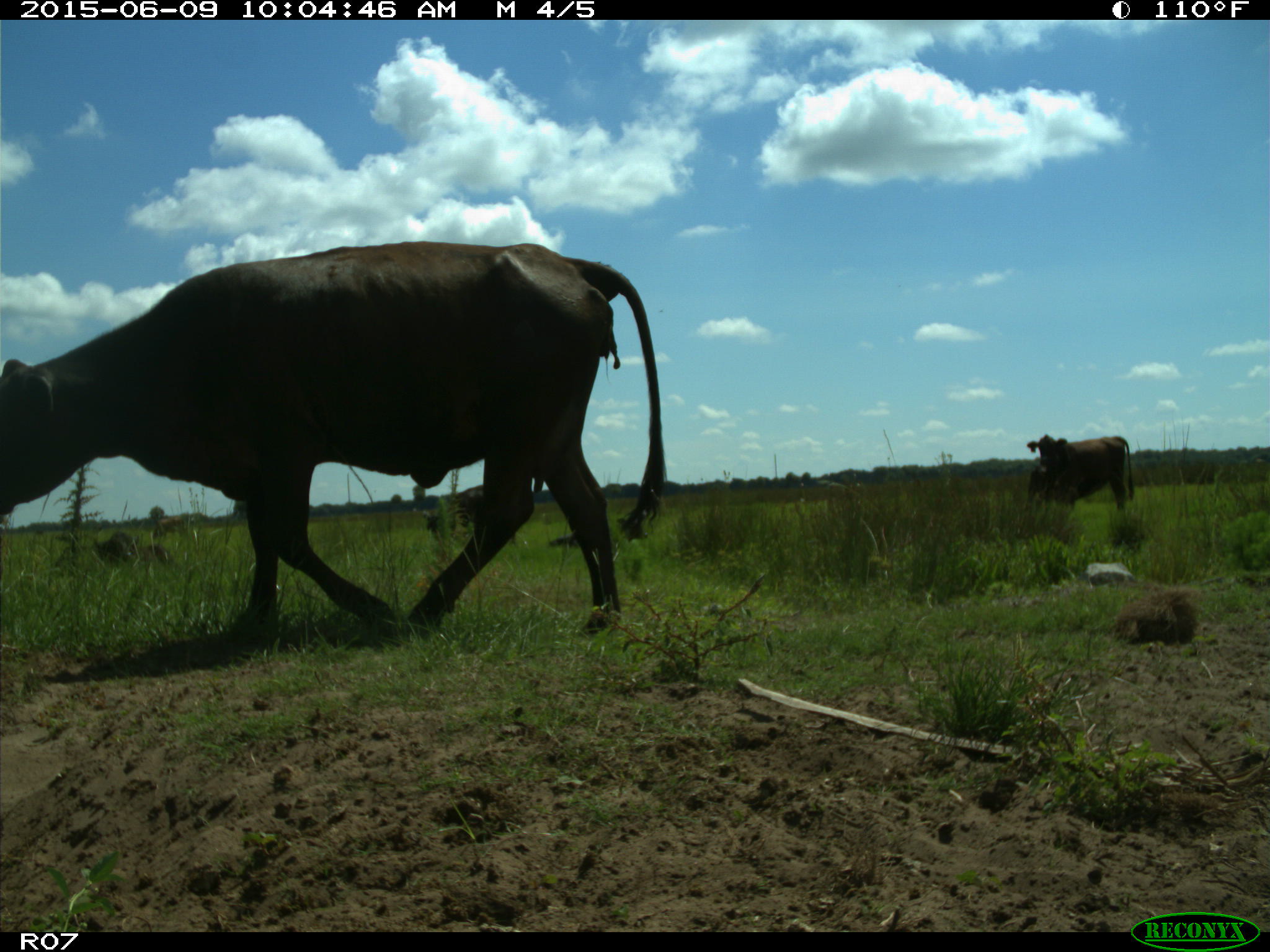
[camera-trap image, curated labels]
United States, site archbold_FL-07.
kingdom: Animalia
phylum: Chordata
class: Mammalia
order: Artiodactyla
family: Bovidae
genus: Bos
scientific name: Bos taurus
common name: domestic cow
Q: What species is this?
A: Bos taurus (domestic cow).